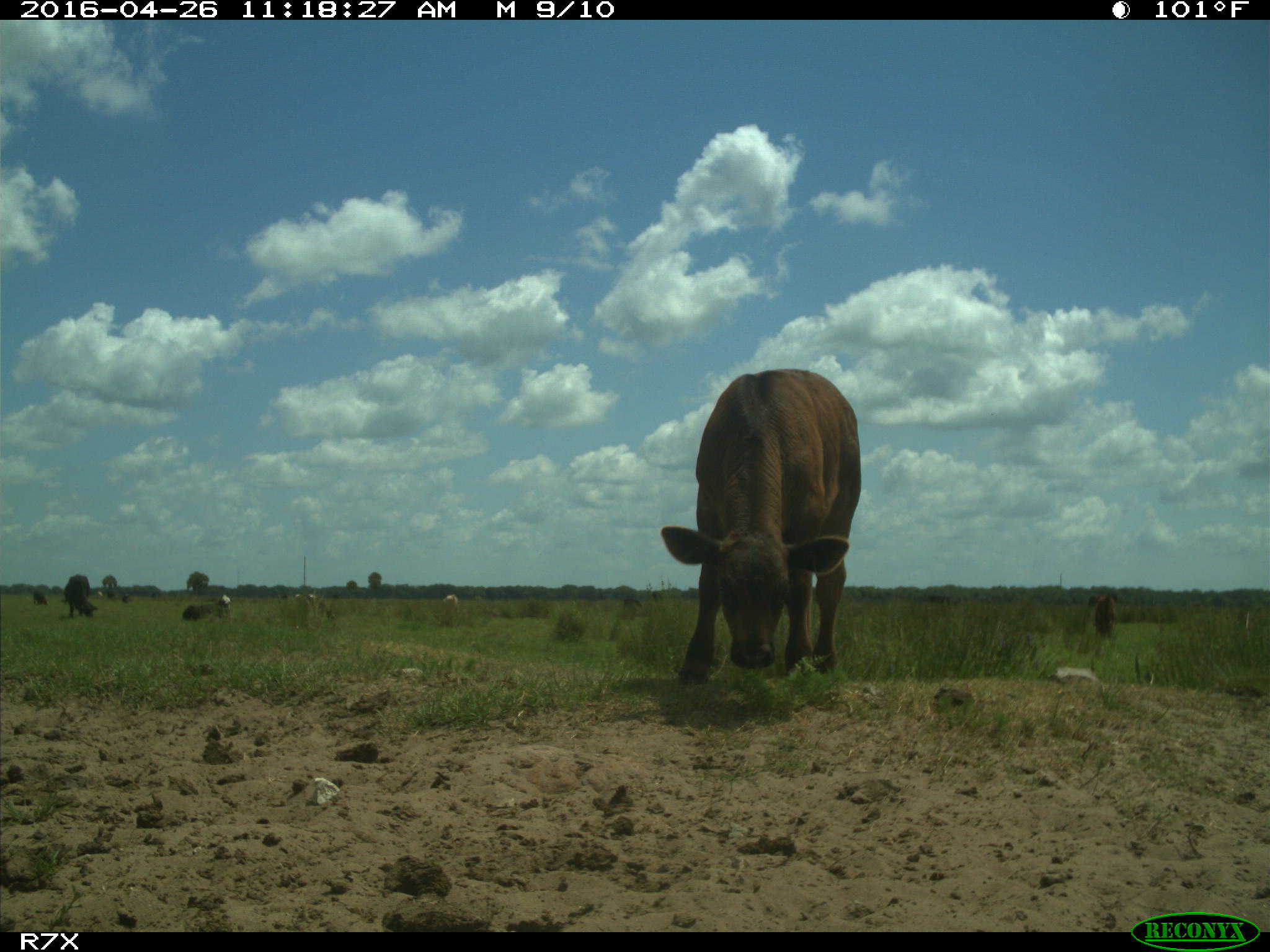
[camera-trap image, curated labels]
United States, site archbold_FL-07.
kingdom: Animalia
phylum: Chordata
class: Mammalia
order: Artiodactyla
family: Bovidae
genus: Bos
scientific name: Bos taurus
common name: domestic cow